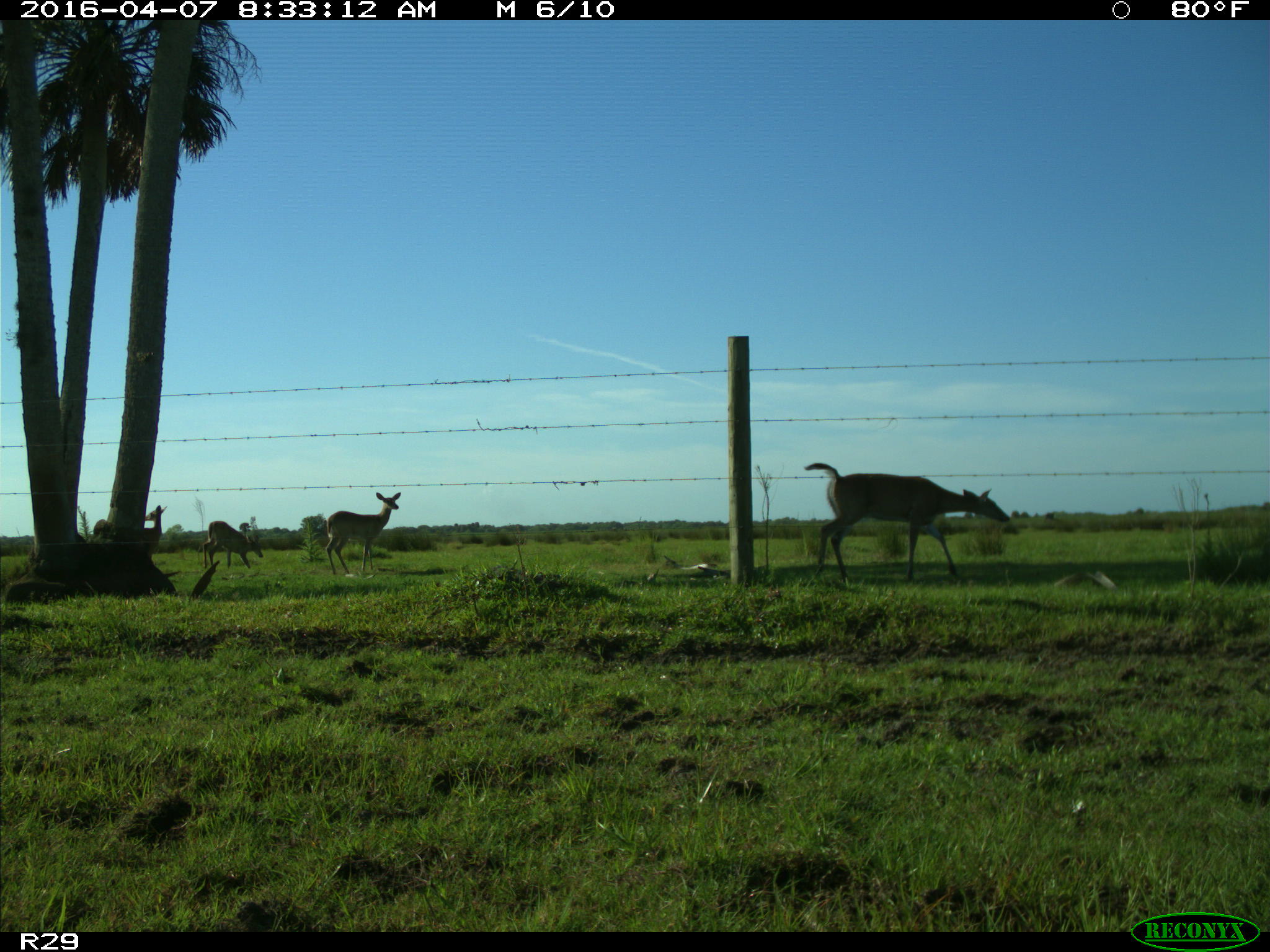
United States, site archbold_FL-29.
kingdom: Animalia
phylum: Chordata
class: Mammalia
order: Artiodactyla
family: Cervidae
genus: Odocoileus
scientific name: Odocoileus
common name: deer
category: unidentified deer